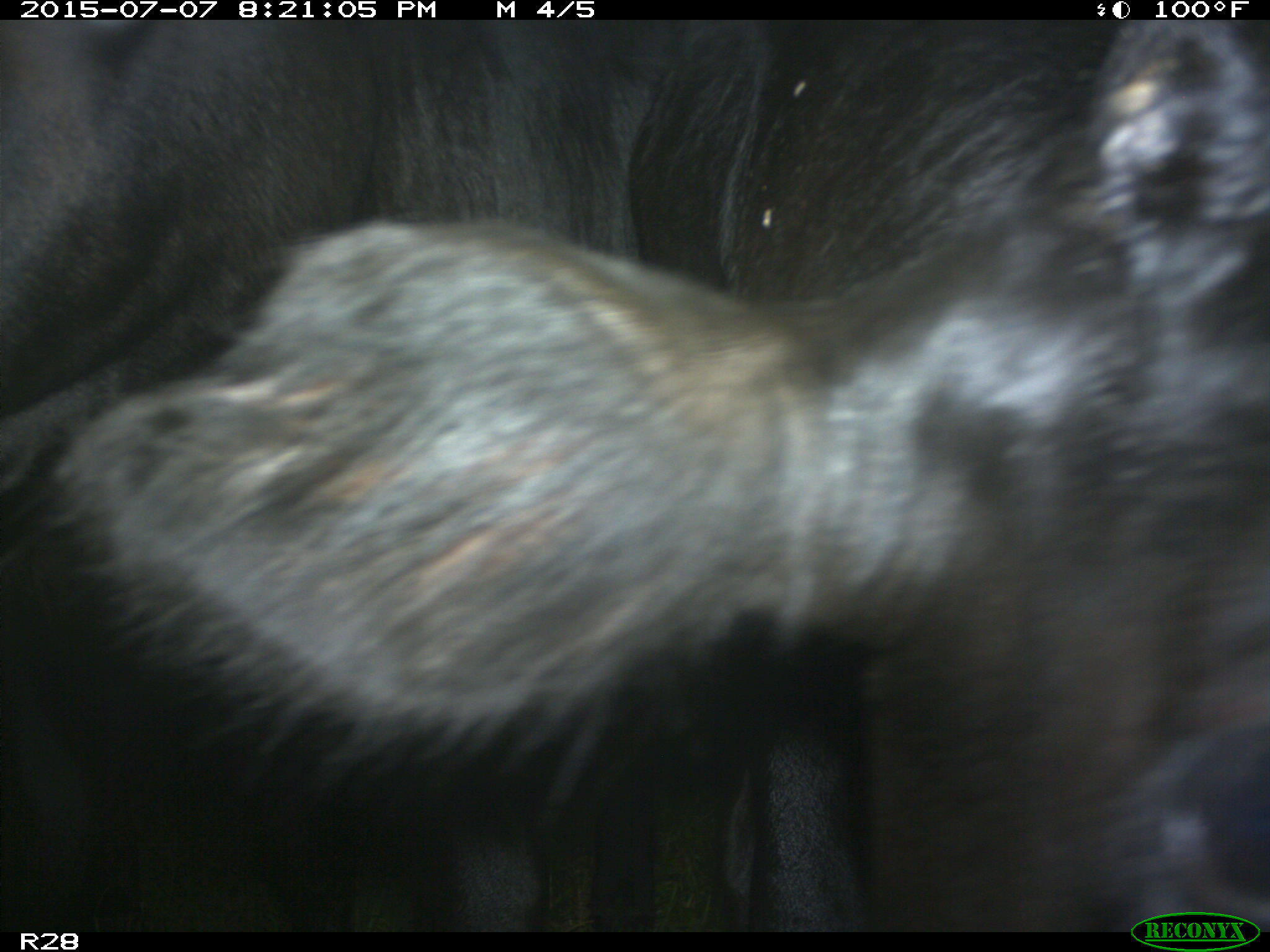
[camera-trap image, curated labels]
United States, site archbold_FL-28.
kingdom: Animalia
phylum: Chordata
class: Mammalia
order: Artiodactyla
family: Bovidae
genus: Bos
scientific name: Bos taurus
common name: domestic cow